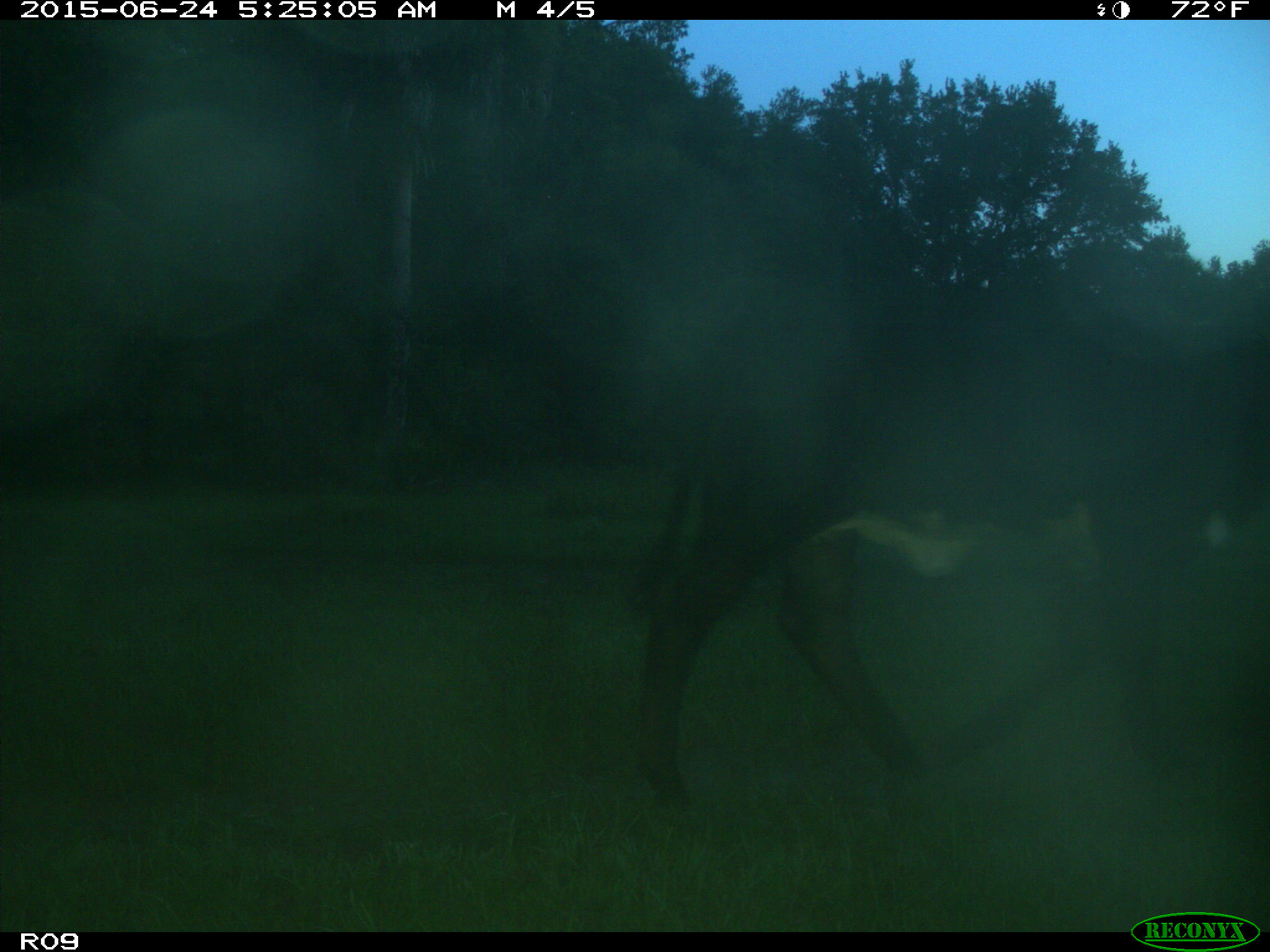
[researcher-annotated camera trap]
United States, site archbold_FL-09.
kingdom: Animalia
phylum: Chordata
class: Mammalia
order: Artiodactyla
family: Bovidae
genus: Bos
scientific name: Bos taurus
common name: domestic cow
Bos taurus (domestic cow).